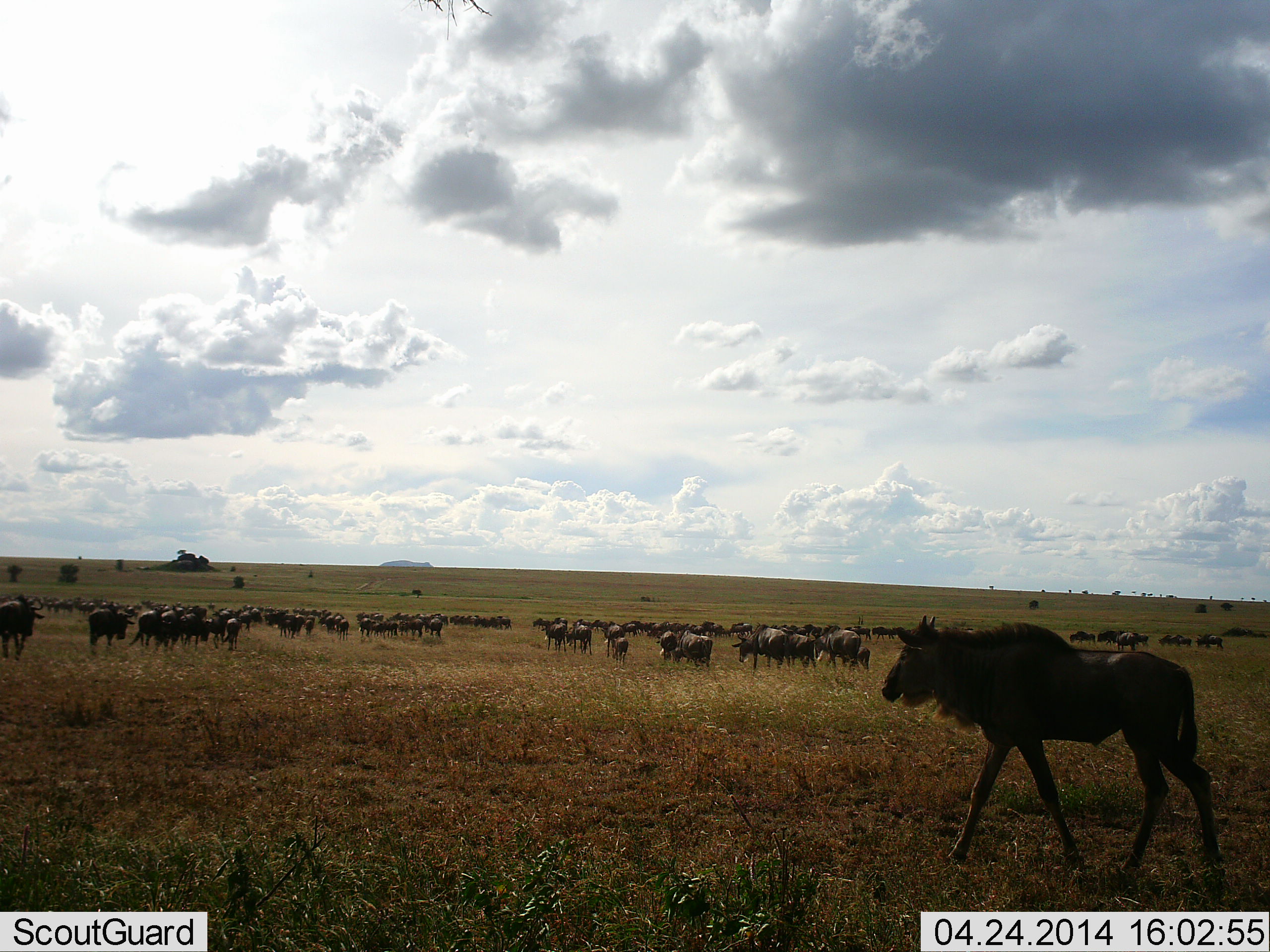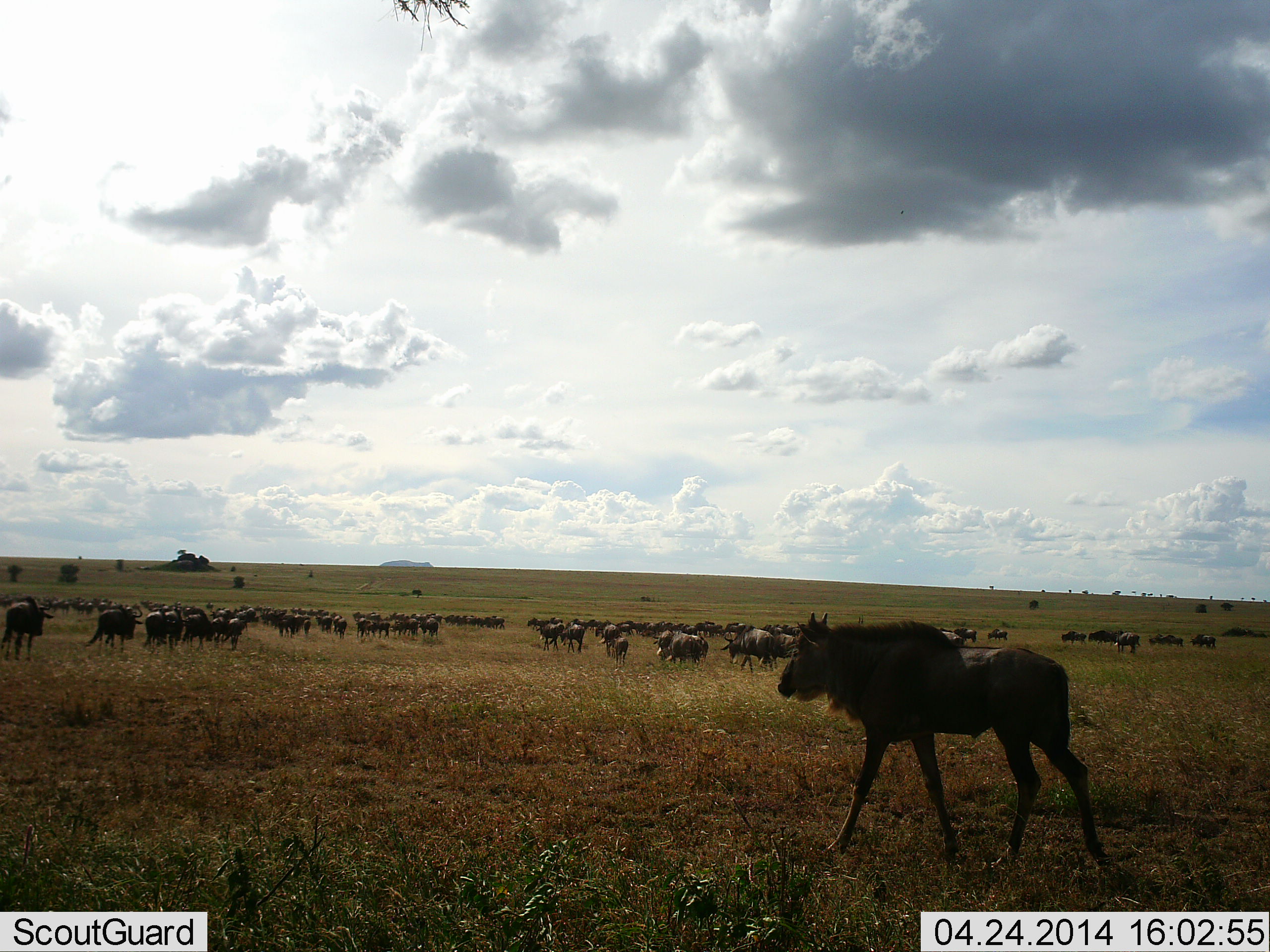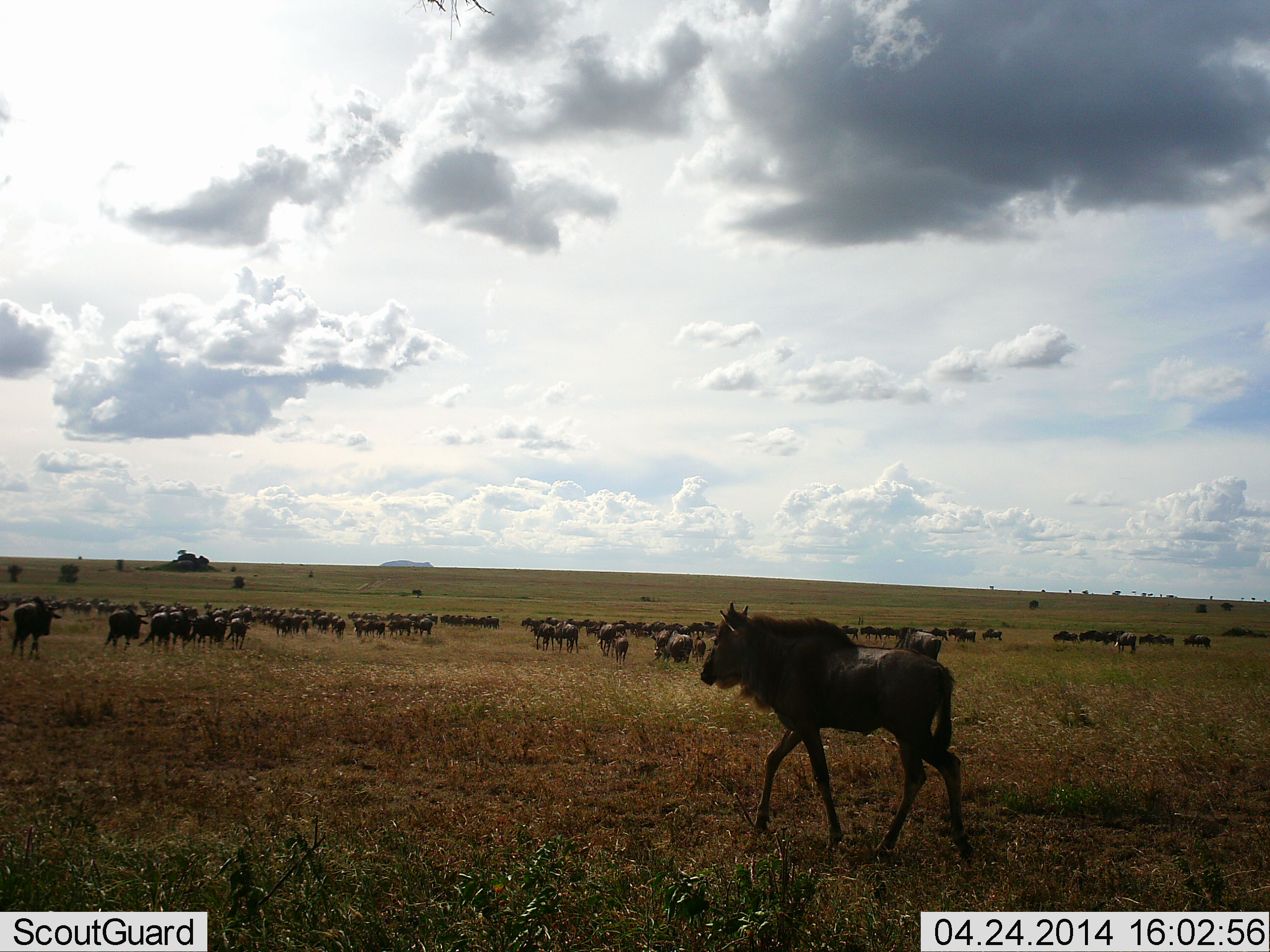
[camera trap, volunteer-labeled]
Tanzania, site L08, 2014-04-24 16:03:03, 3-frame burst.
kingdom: Animalia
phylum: Chordata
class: Mammalia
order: Artiodactyla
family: Bovidae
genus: Connochaetes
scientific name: Connochaetes taurinus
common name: blue wildebeest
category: wildebeest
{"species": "wildebeest (blue wildebeest) (Connochaetes taurinus)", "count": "51+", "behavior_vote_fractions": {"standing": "20%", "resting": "0%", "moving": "100%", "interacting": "0%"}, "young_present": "40%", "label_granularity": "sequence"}